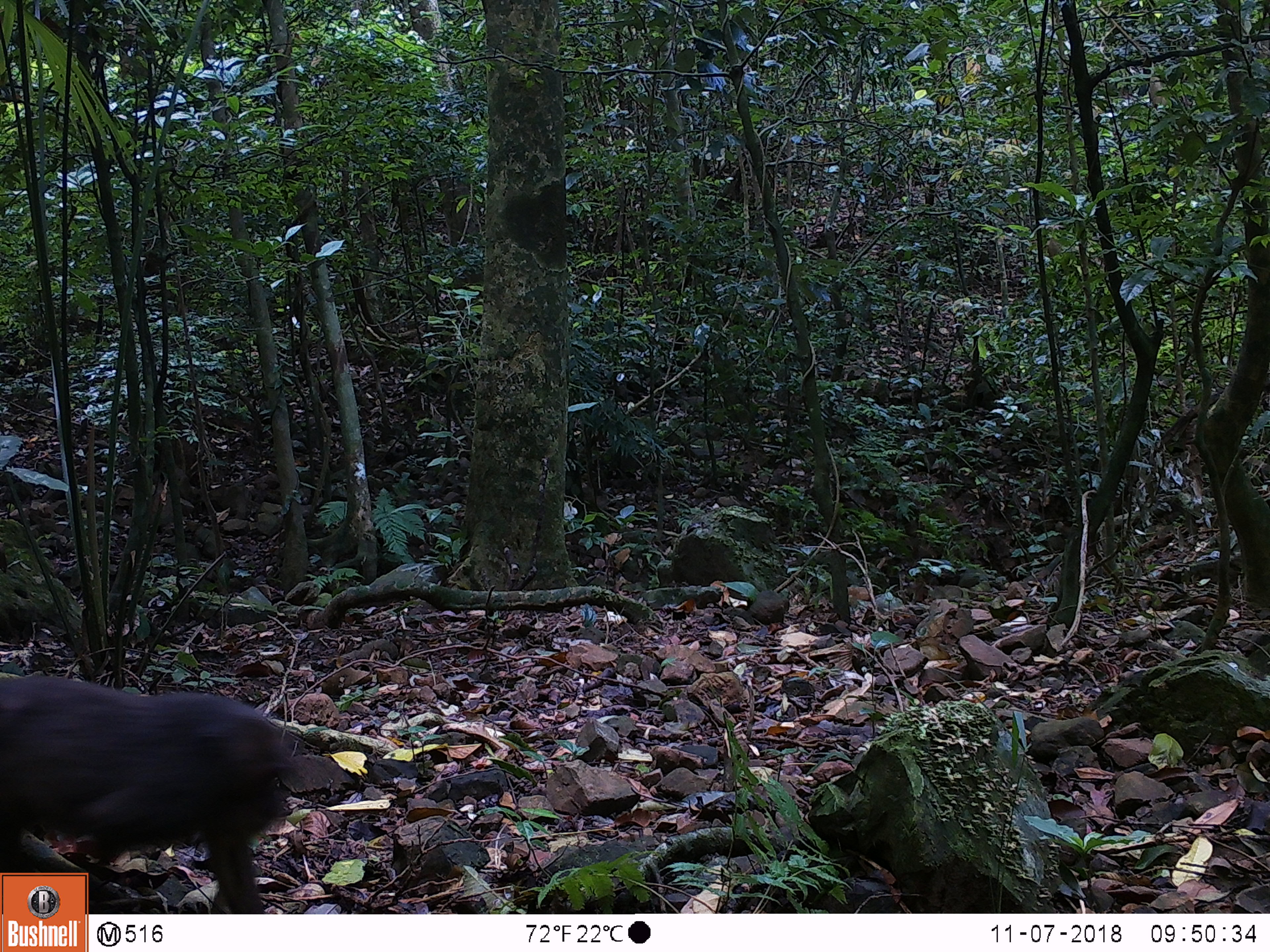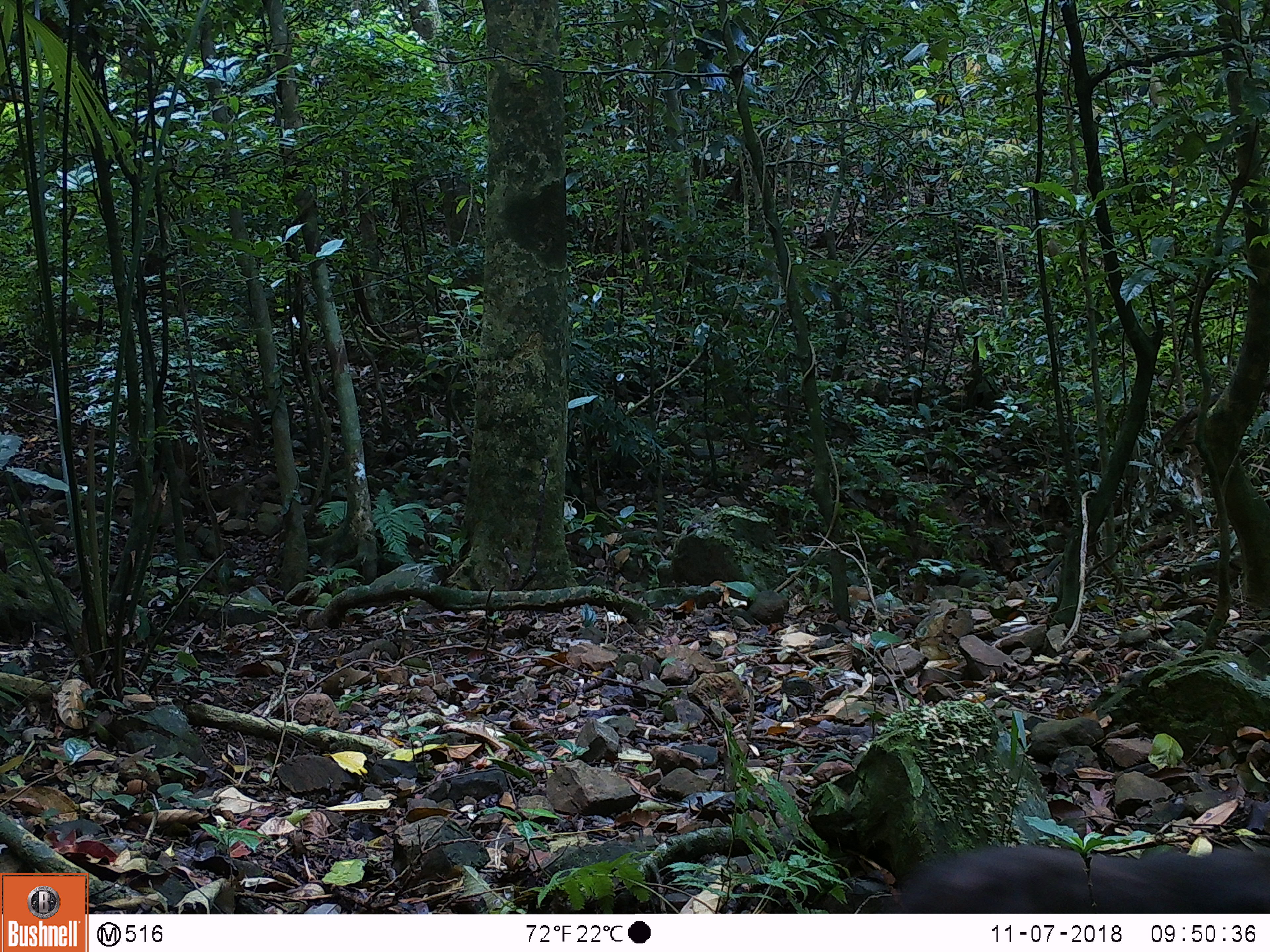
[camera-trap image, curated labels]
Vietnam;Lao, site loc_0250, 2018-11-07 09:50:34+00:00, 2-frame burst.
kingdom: Animalia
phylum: Chordata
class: Mammalia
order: Primates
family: Cercopithecidae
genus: Macaca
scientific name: Macaca arctoides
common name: stump-tailed macaque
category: stump tailed macaque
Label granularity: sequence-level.